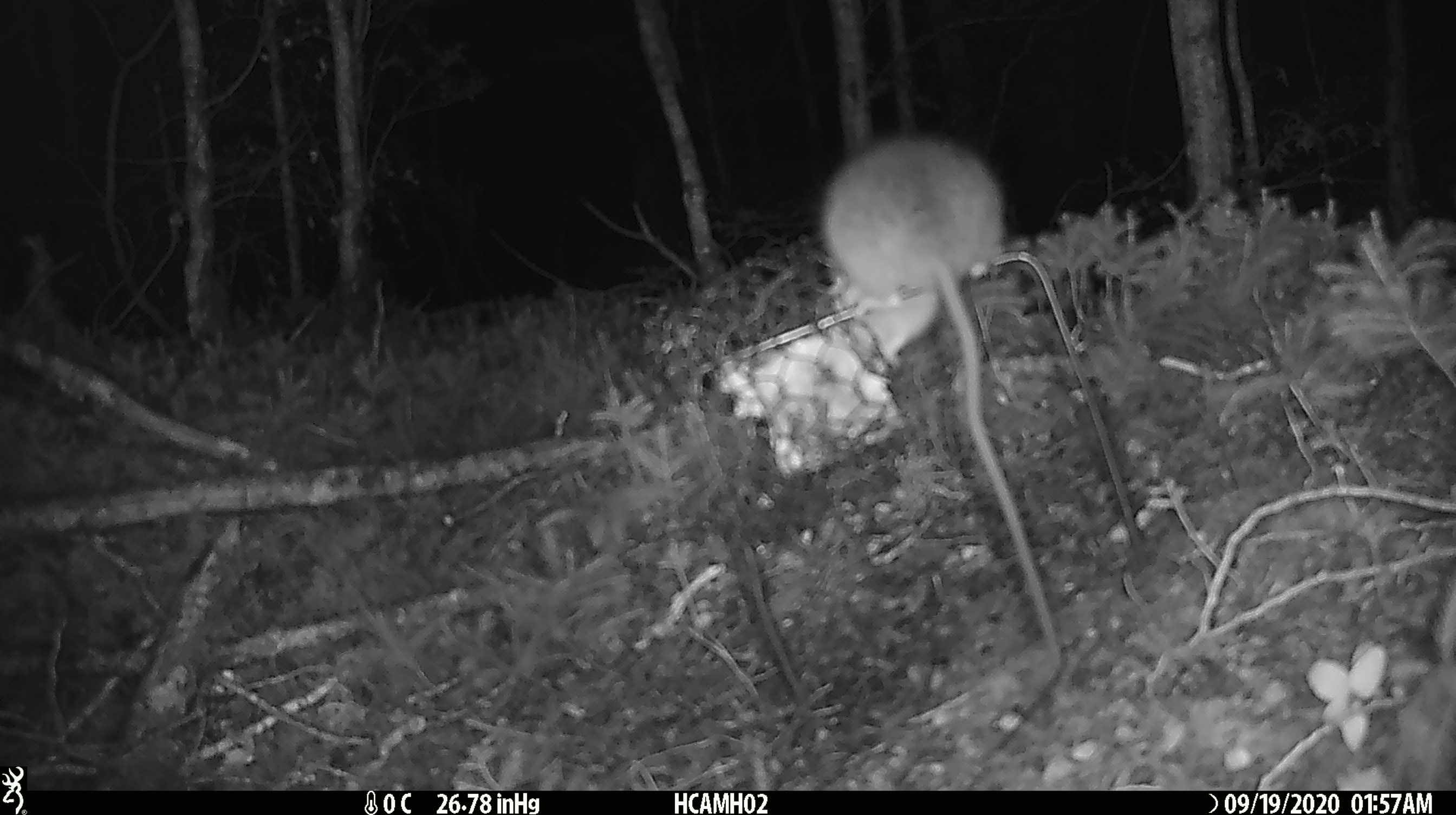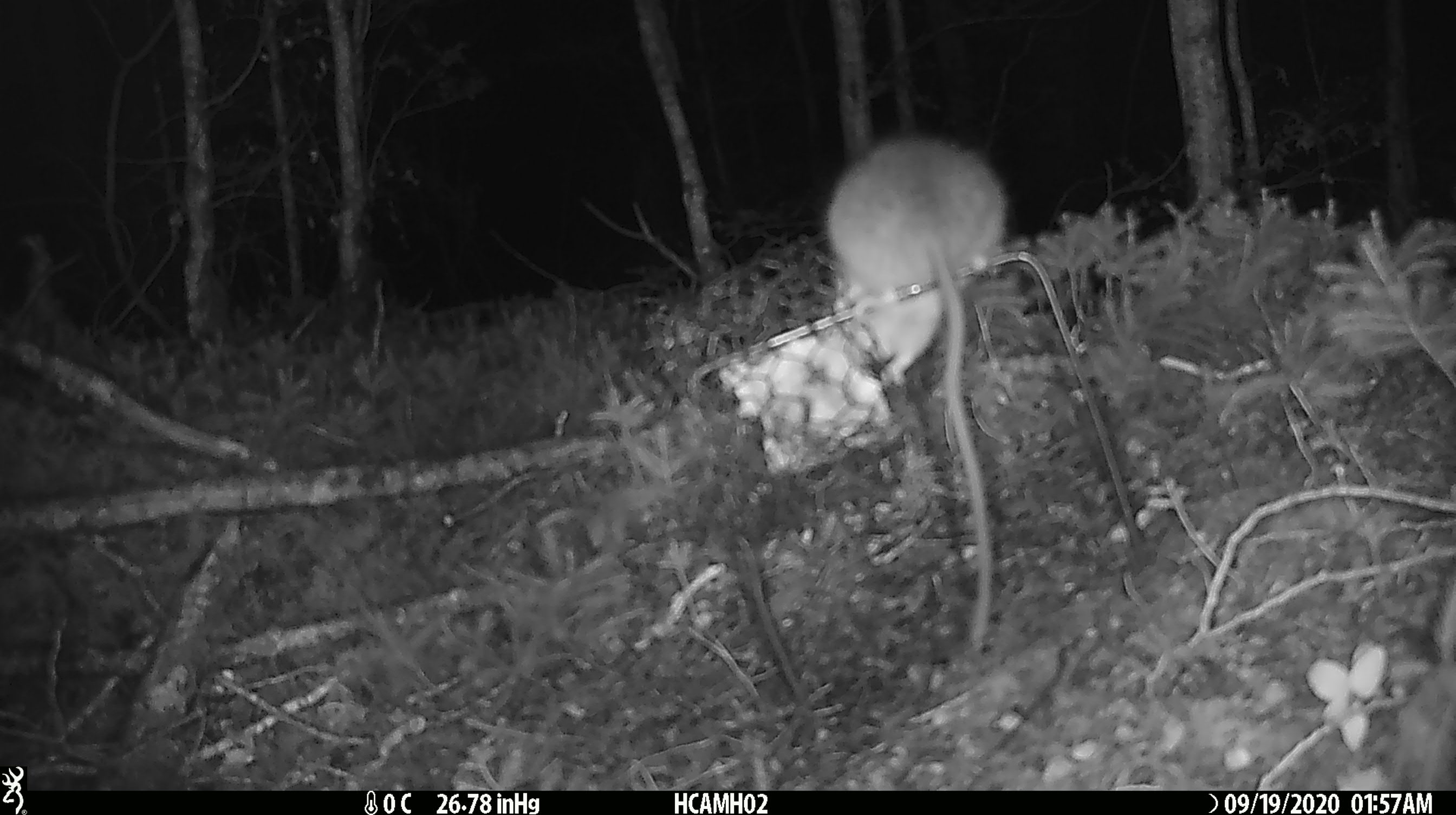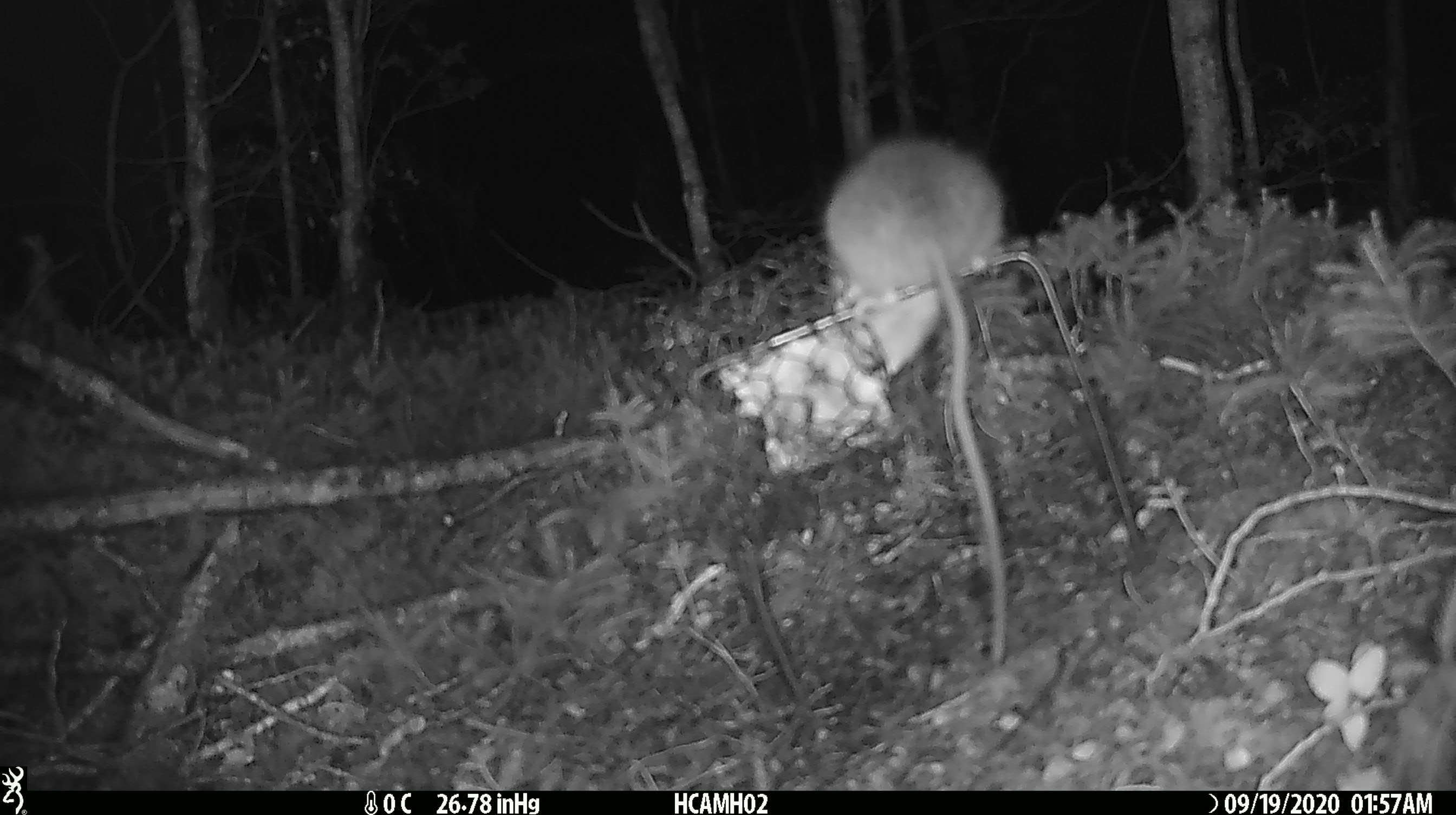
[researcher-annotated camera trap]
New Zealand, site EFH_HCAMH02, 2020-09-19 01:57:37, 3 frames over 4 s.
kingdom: Animalia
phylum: Chordata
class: Mammalia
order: Rodentia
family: Muridae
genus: Rattus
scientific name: Rattus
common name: rat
Rat (Rattus).